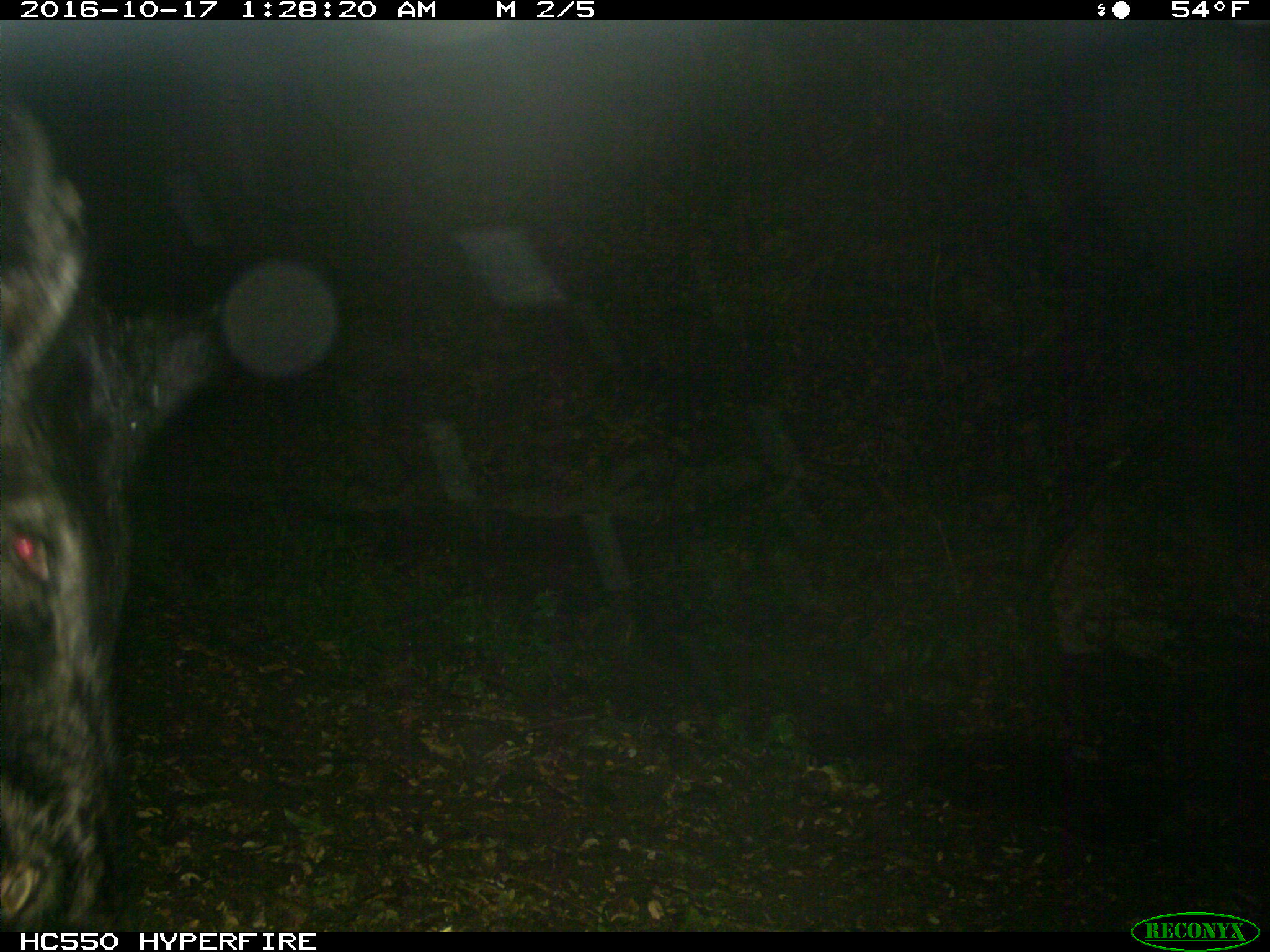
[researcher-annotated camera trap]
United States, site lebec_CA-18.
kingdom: Animalia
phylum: Chordata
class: Mammalia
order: Artiodactyla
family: Suidae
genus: Sus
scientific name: Sus scrofa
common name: wild boar